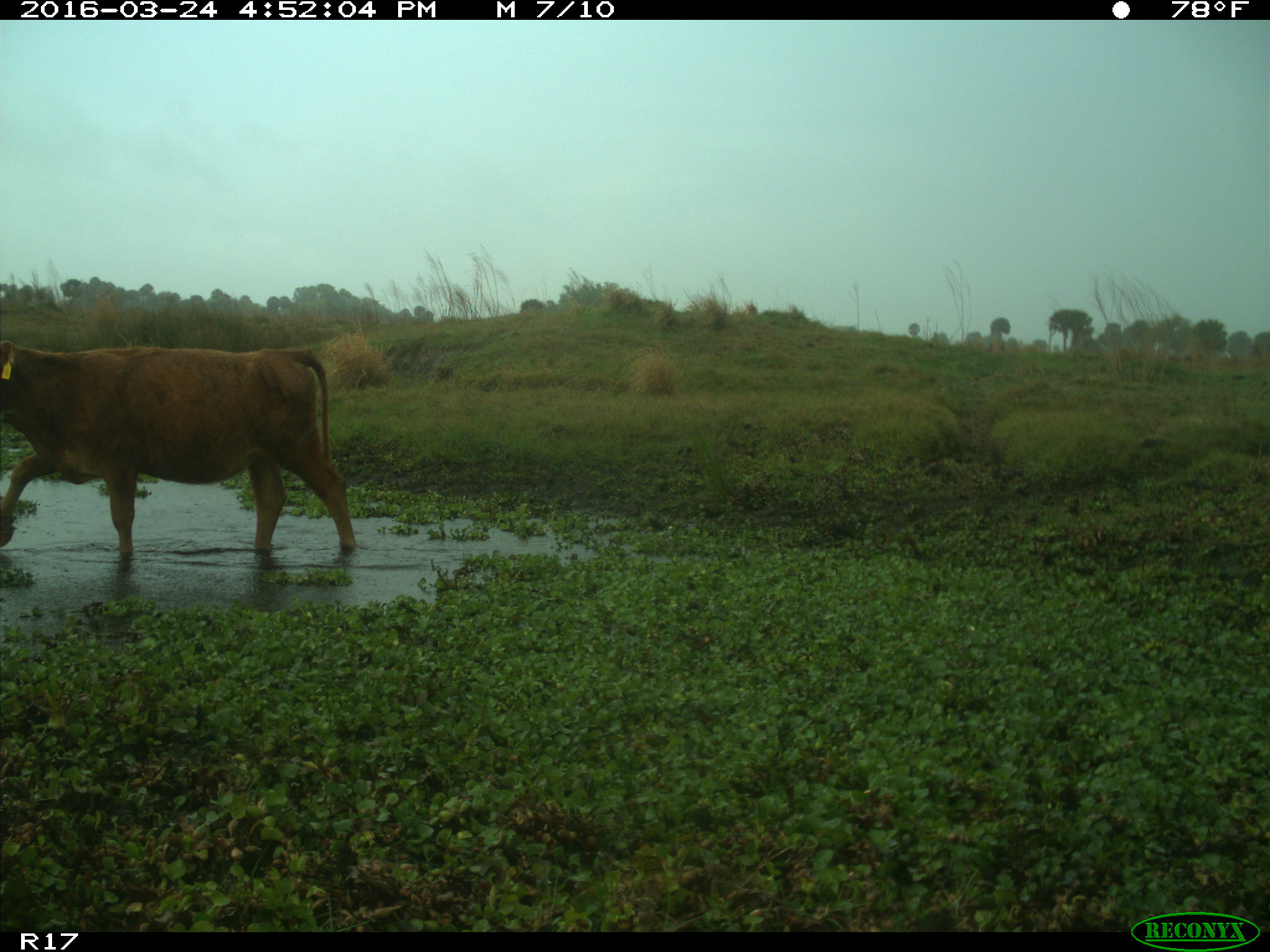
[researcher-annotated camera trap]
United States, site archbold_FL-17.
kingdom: Animalia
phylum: Chordata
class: Mammalia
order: Artiodactyla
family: Bovidae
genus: Bos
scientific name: Bos taurus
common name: domestic cow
Bos taurus (domestic cow).